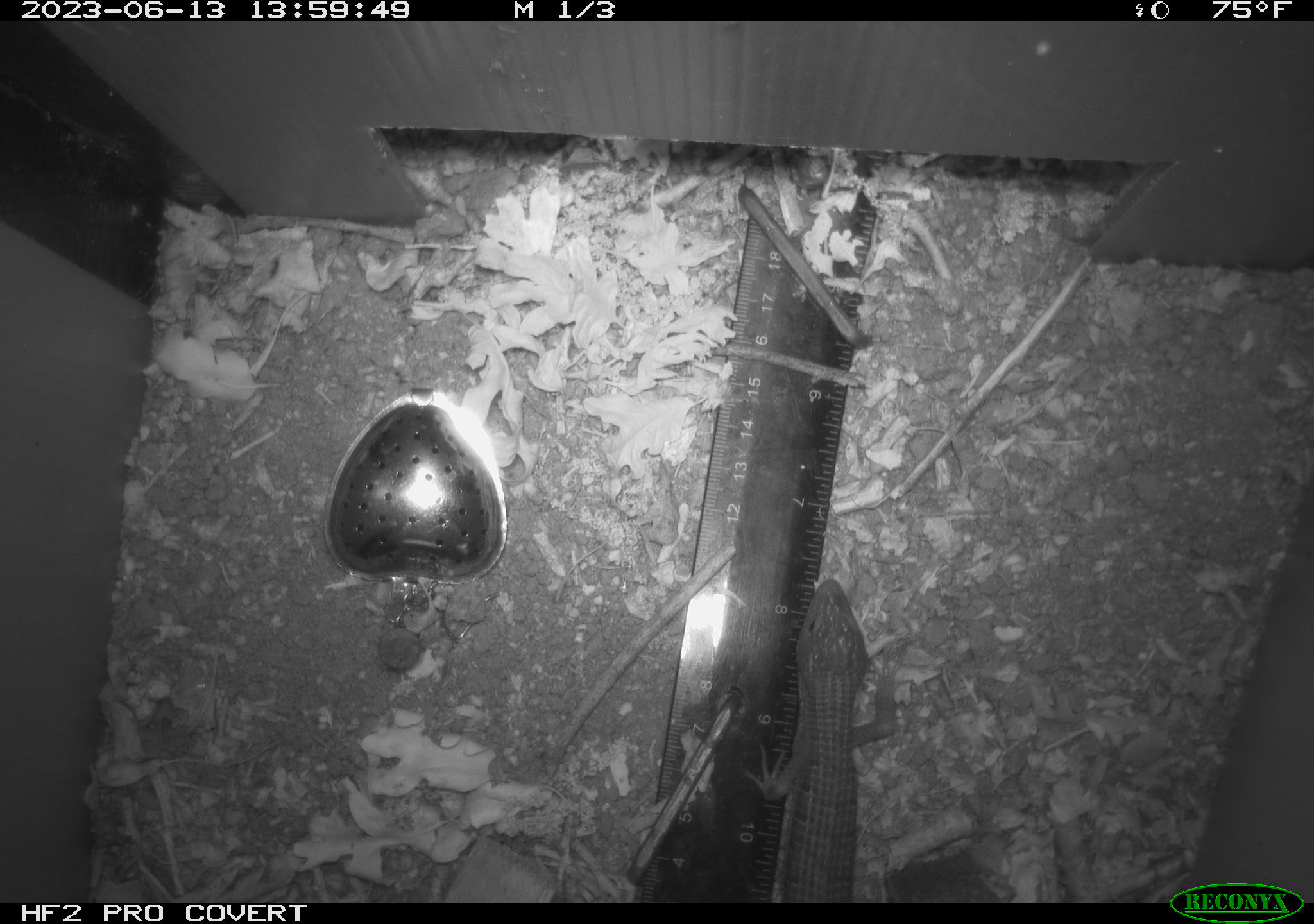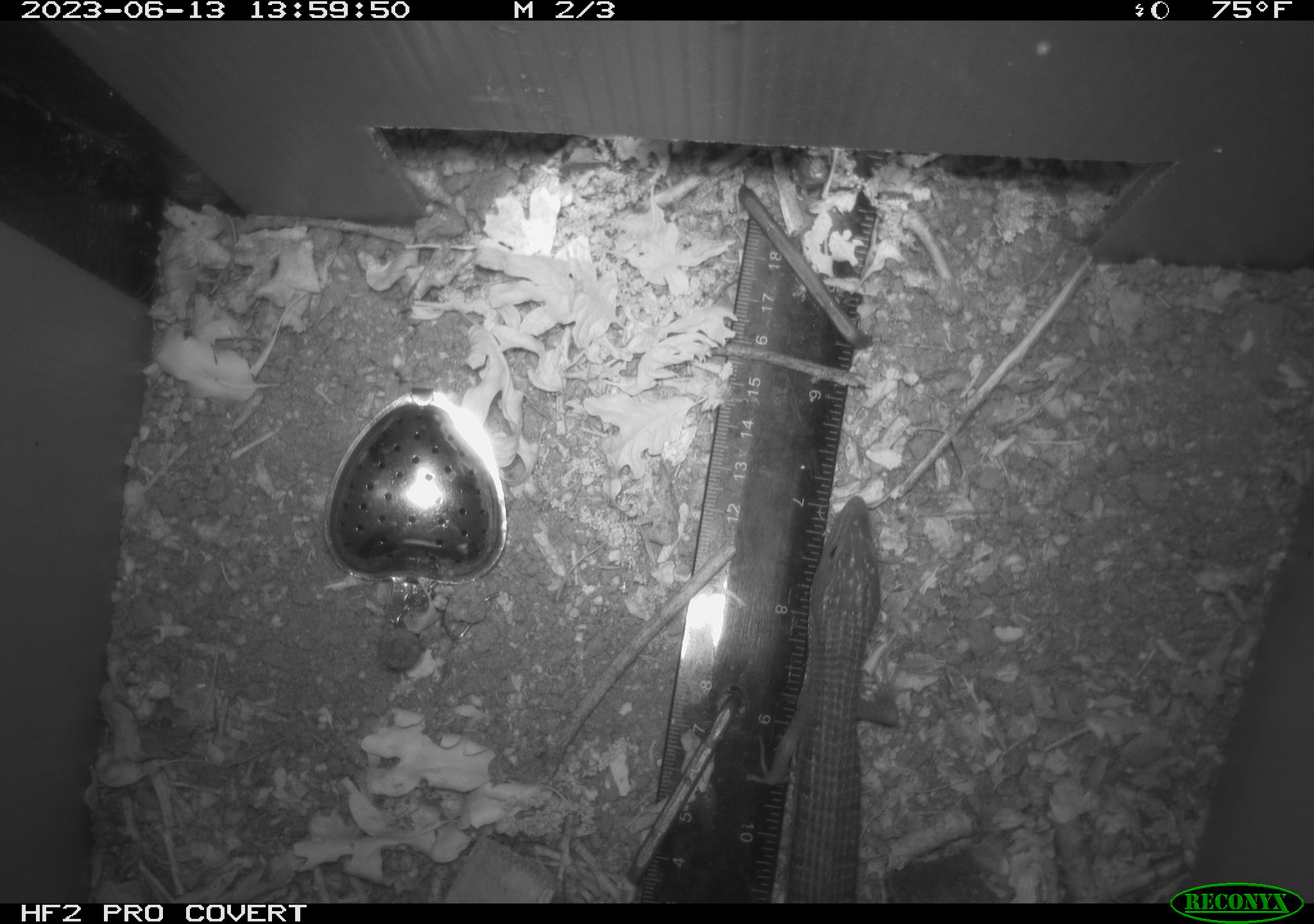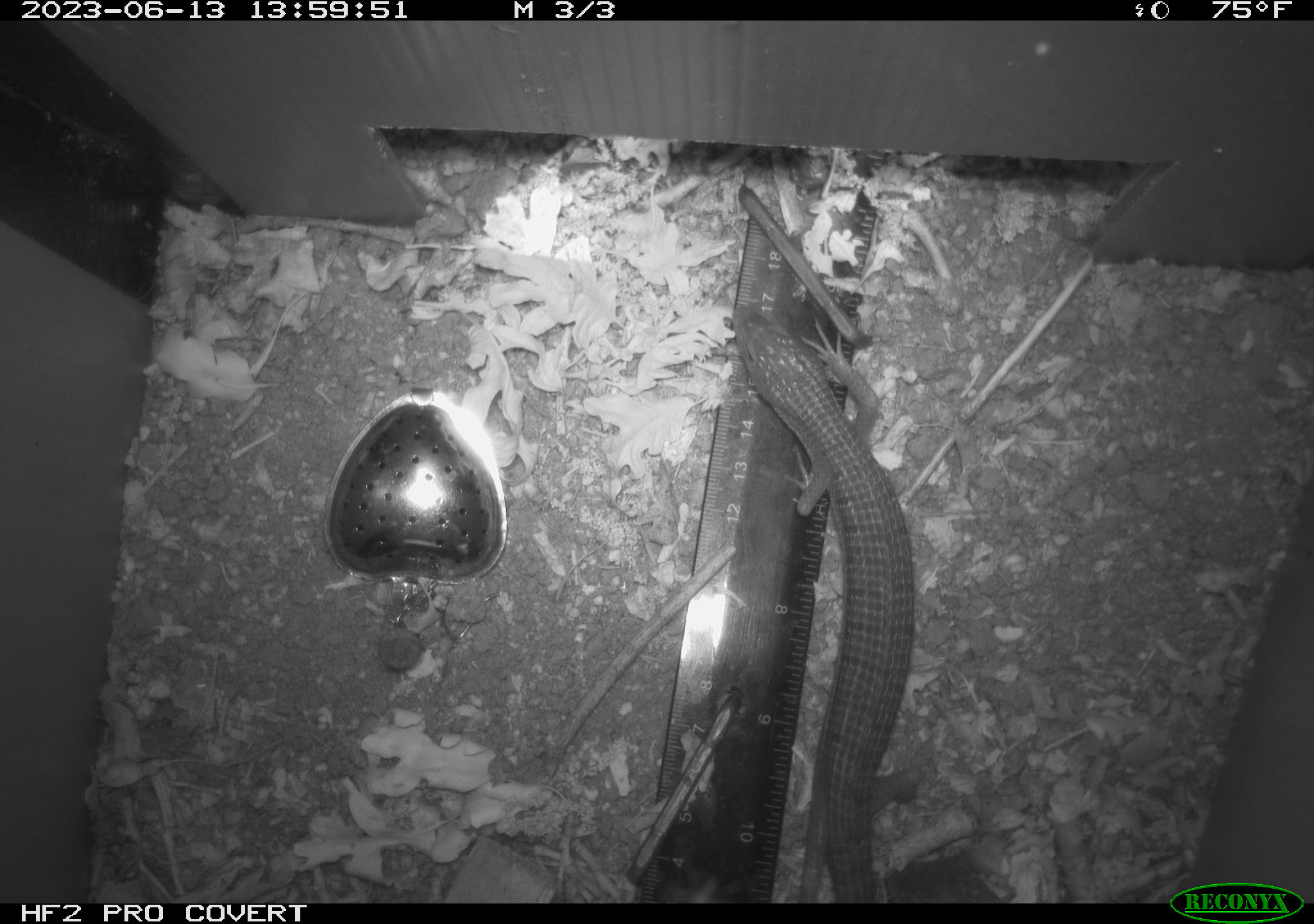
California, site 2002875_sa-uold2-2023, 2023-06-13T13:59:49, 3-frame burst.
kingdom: Animalia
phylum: Chordata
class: Reptilia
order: Squamata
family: Anguidae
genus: Elgaria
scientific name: Elgaria multicarinata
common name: southern alligator lizard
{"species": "southern alligator lizard (Elgaria multicarinata)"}